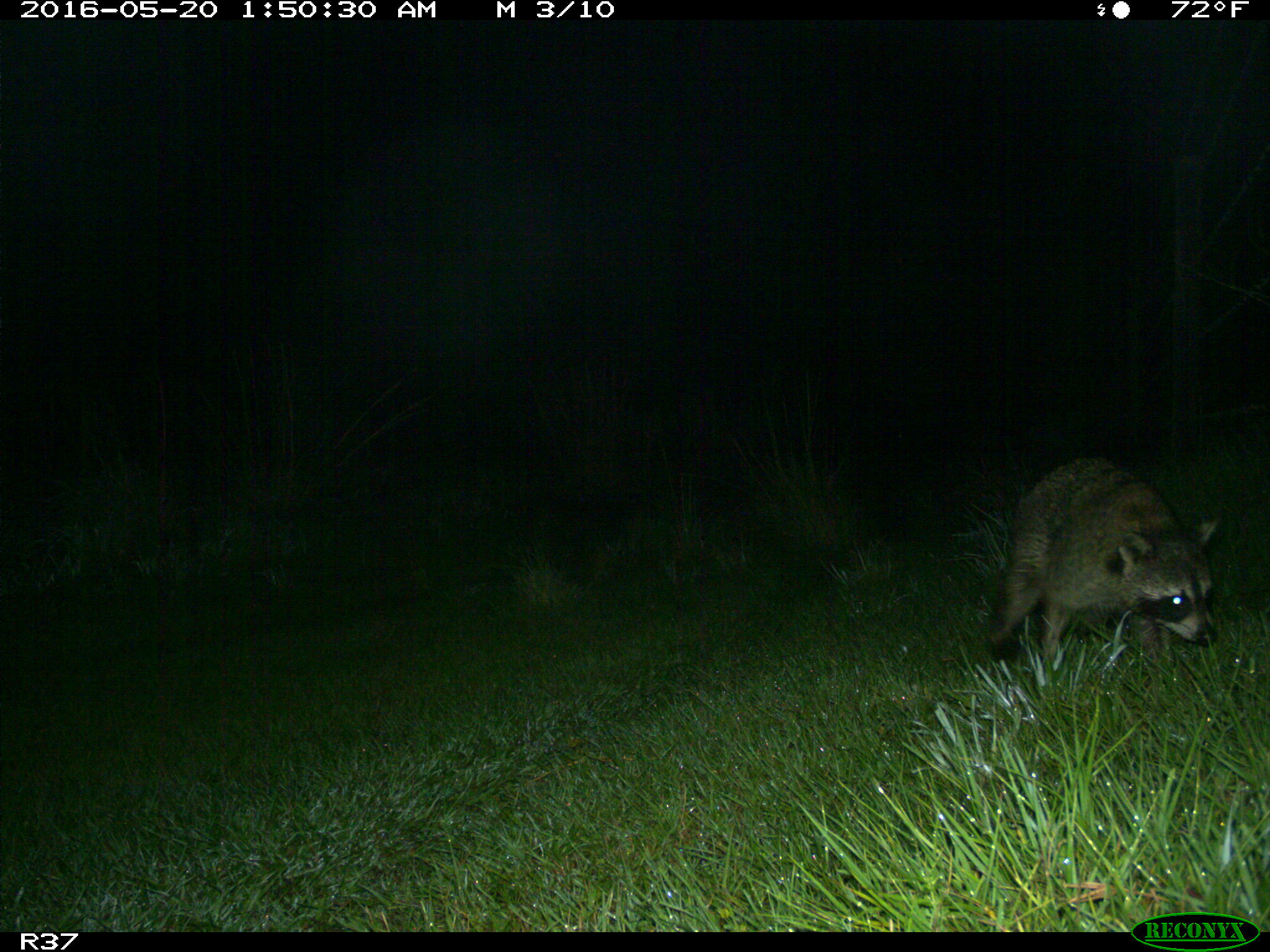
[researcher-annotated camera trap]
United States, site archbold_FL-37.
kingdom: Animalia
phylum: Chordata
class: Mammalia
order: Carnivora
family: Procyonidae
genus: Procyon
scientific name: Procyon lotor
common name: common raccoon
Procyon lotor (common raccoon).